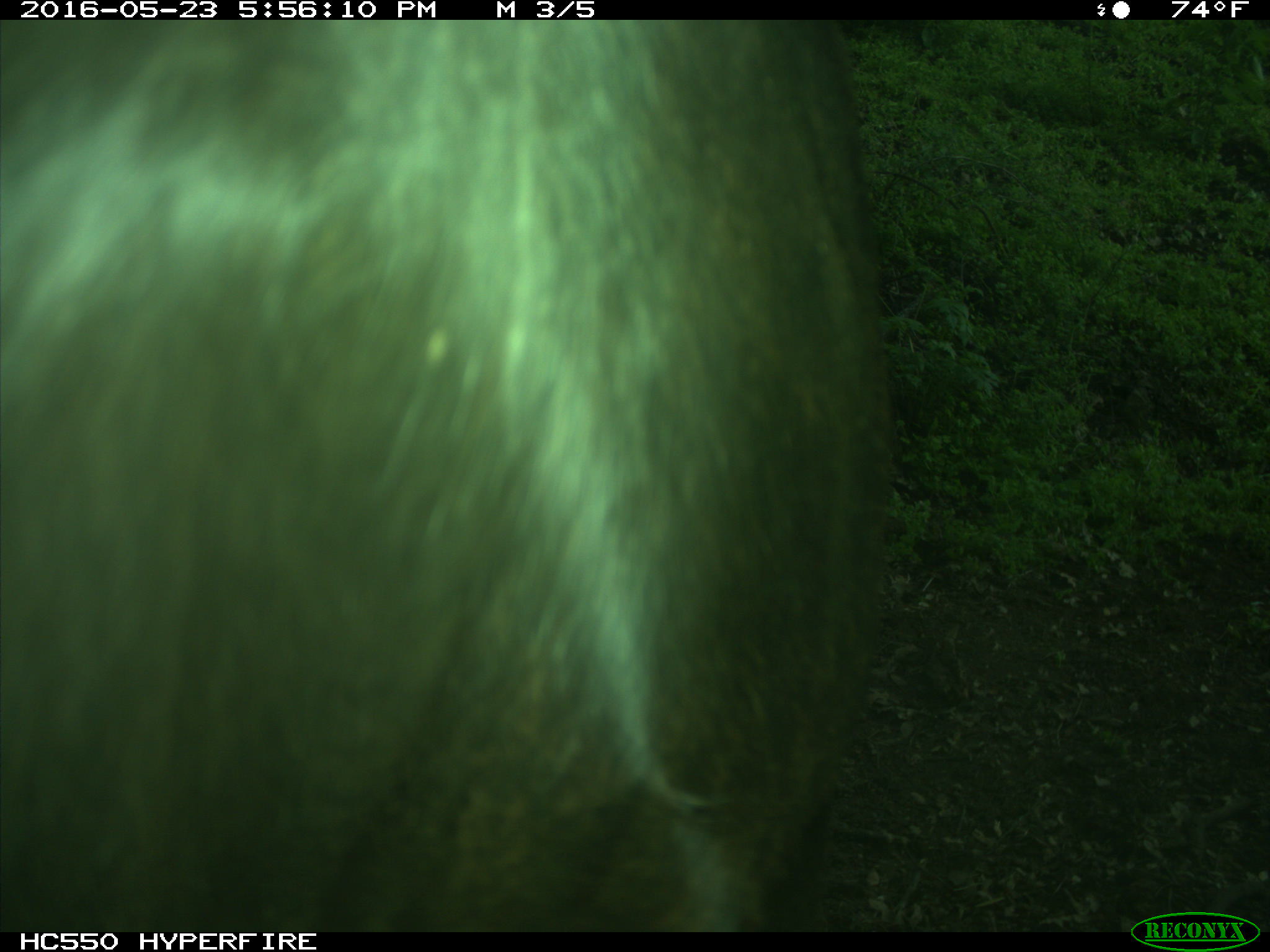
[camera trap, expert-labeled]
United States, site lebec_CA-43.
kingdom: Animalia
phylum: Chordata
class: Mammalia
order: Artiodactyla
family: Bovidae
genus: Bos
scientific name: Bos taurus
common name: domestic cow